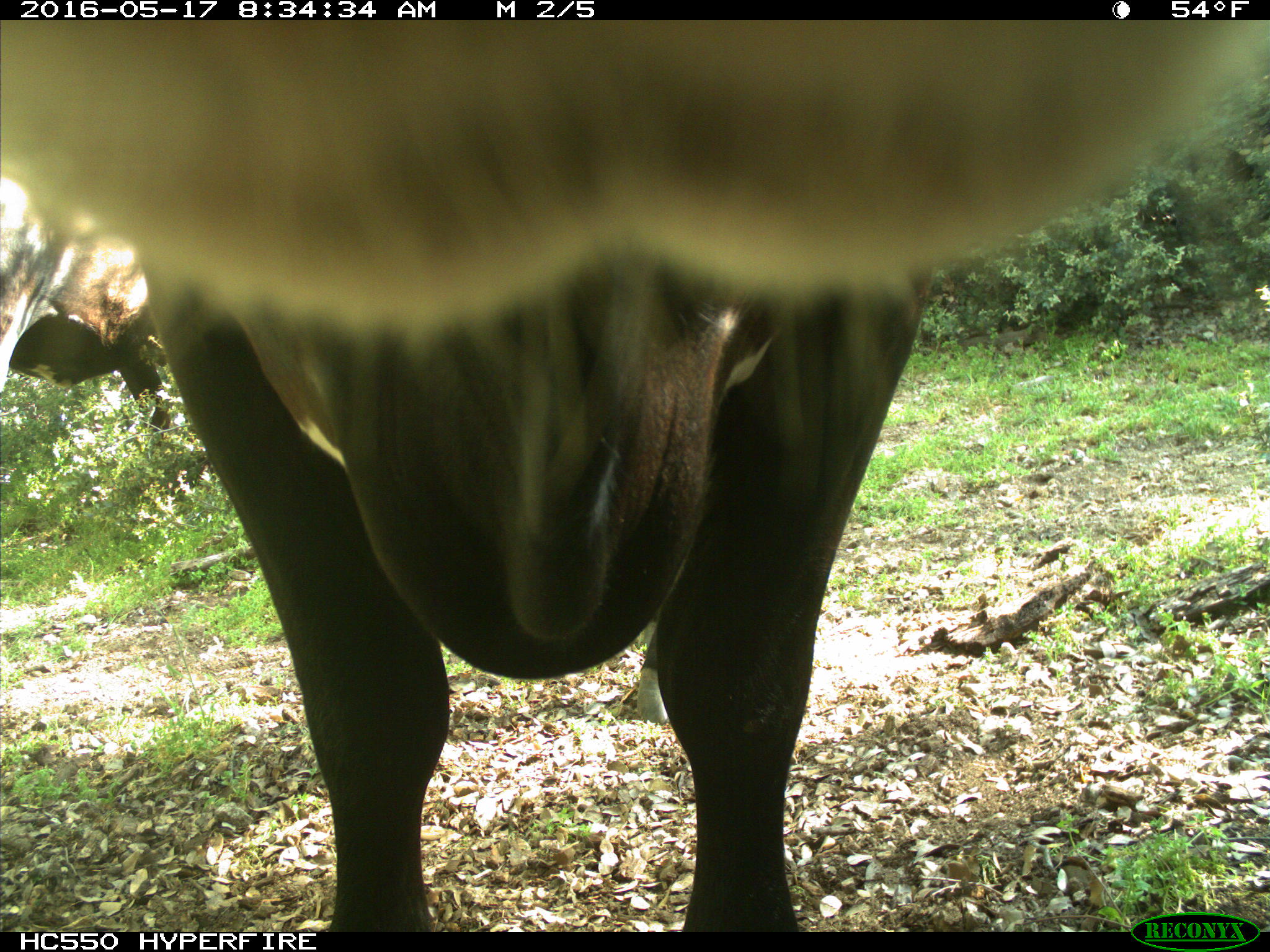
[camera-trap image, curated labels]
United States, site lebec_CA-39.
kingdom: Animalia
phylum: Chordata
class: Mammalia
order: Artiodactyla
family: Bovidae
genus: Bos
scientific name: Bos taurus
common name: domestic cow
Bos taurus (domestic cow).